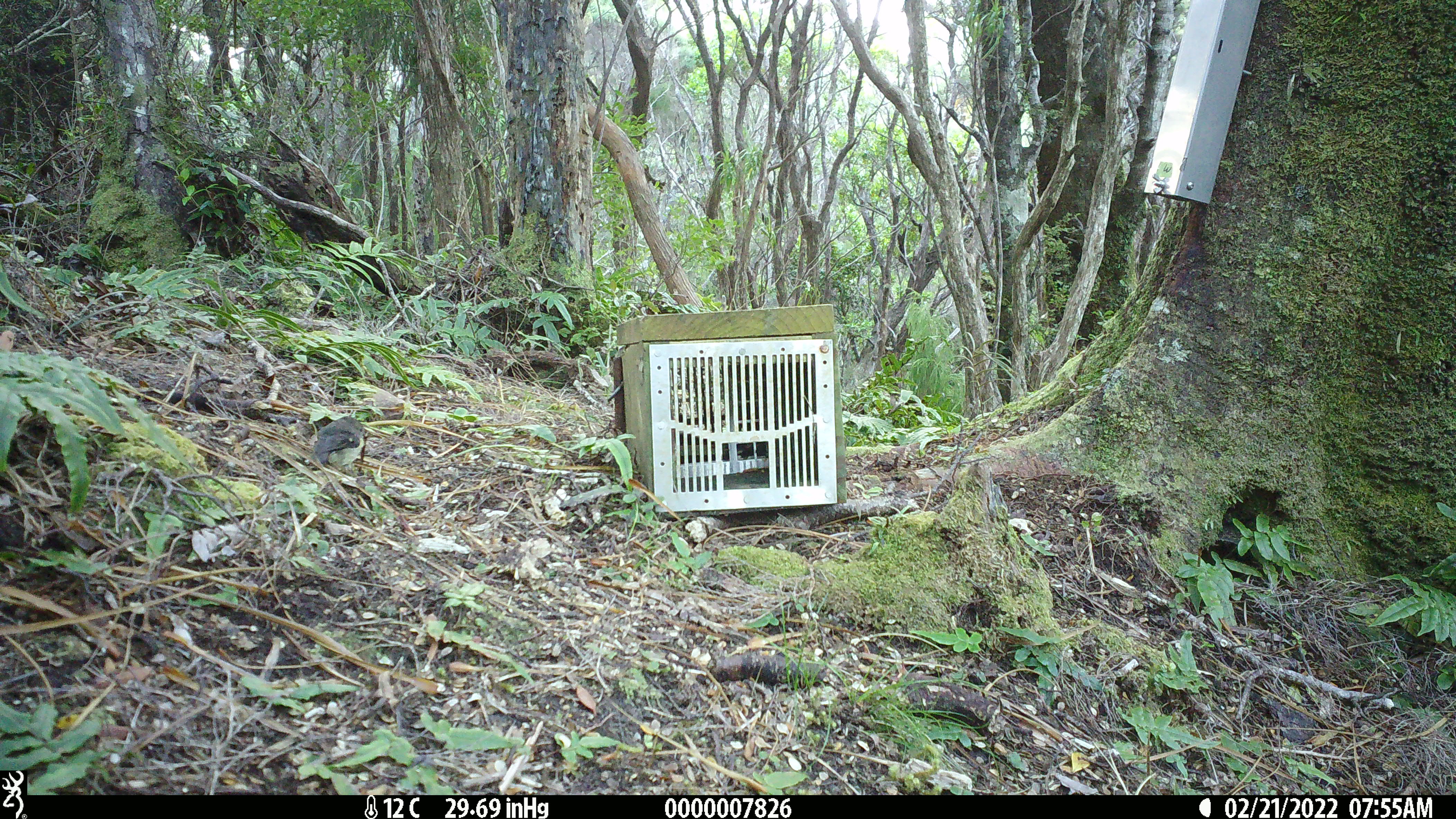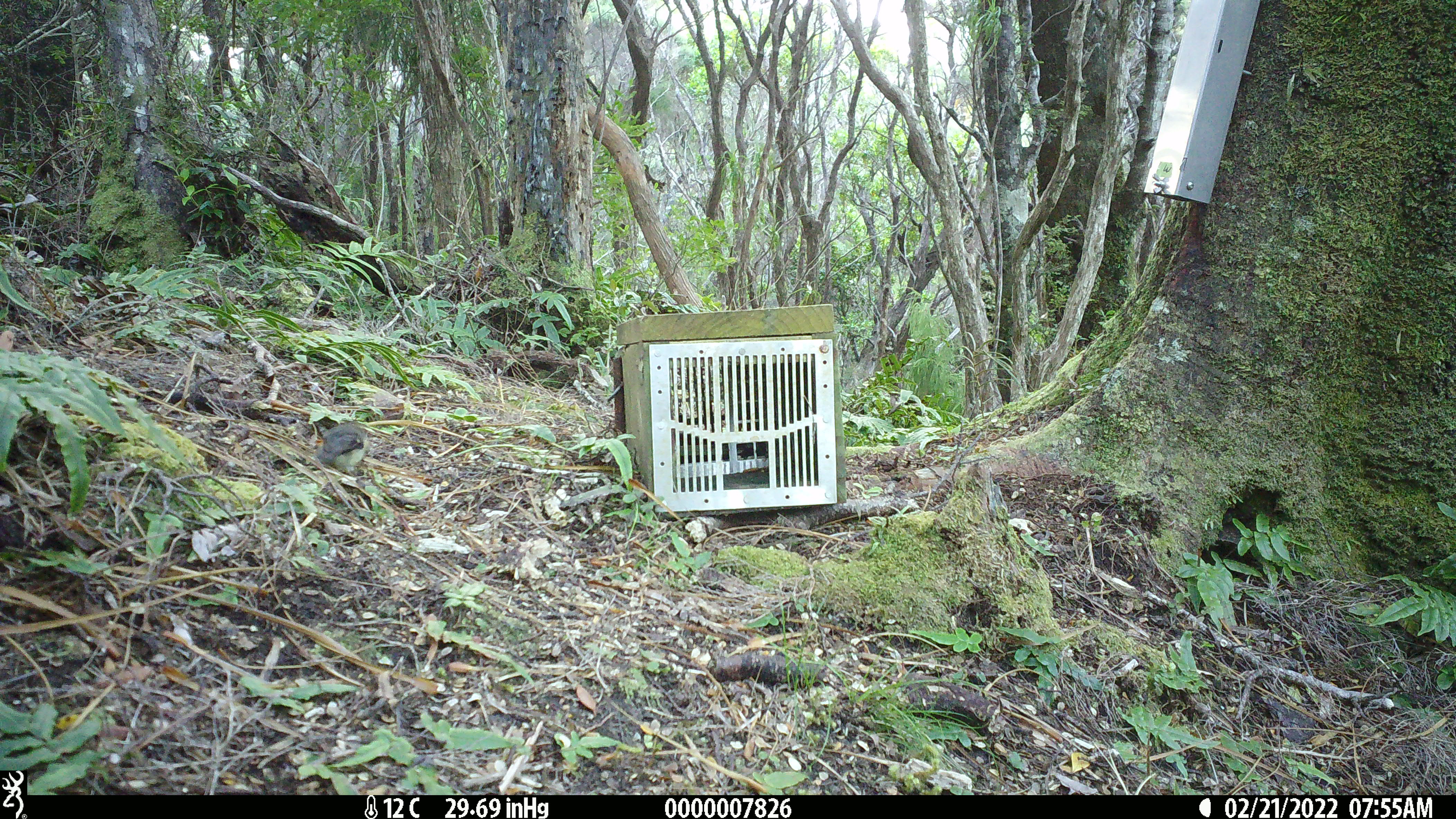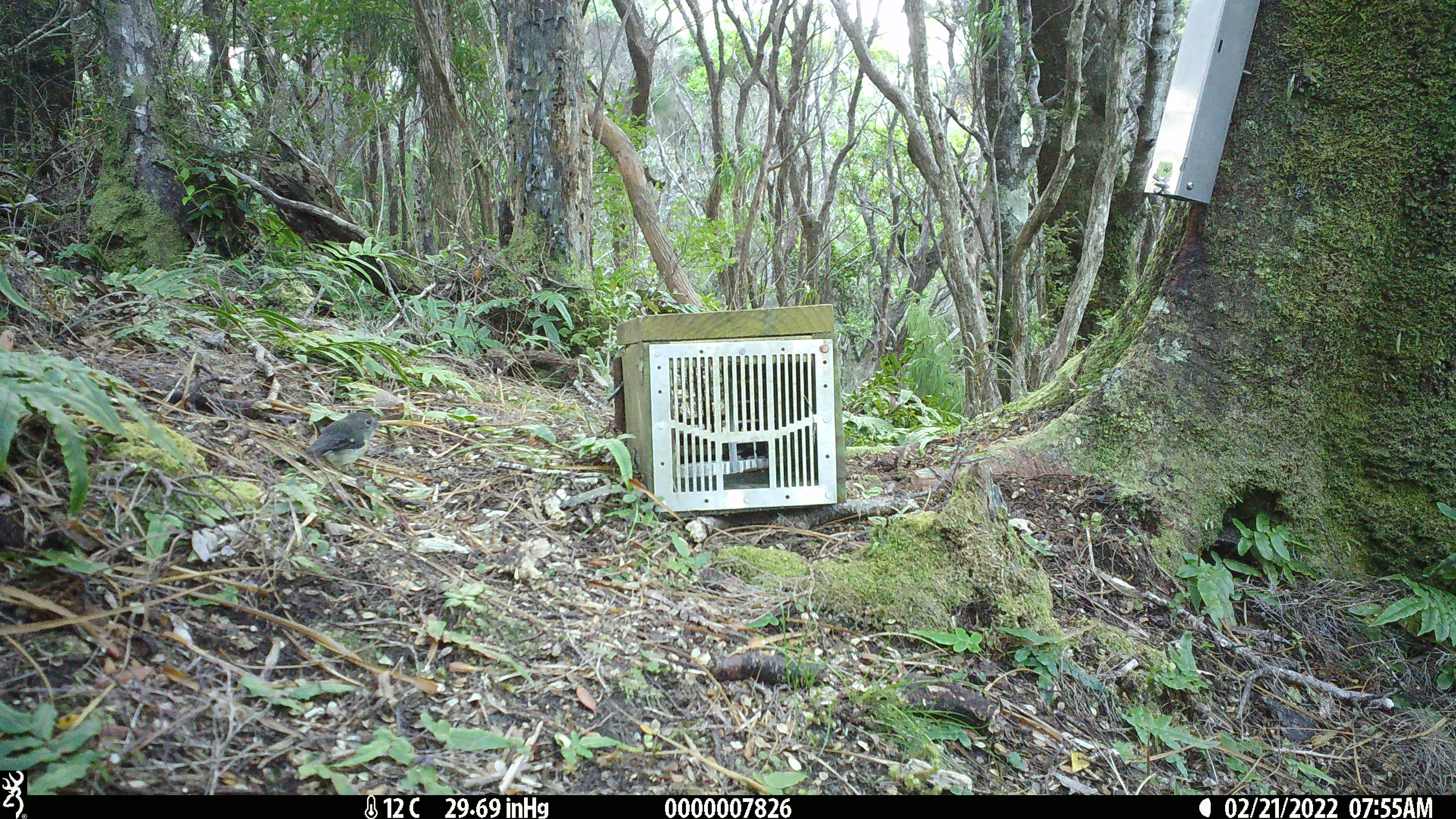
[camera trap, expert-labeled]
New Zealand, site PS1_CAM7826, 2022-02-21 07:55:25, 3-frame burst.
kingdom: Animalia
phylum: Chordata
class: Aves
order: Passeriformes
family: Petroicidae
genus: Petroica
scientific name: Petroica macrocephala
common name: tomtit